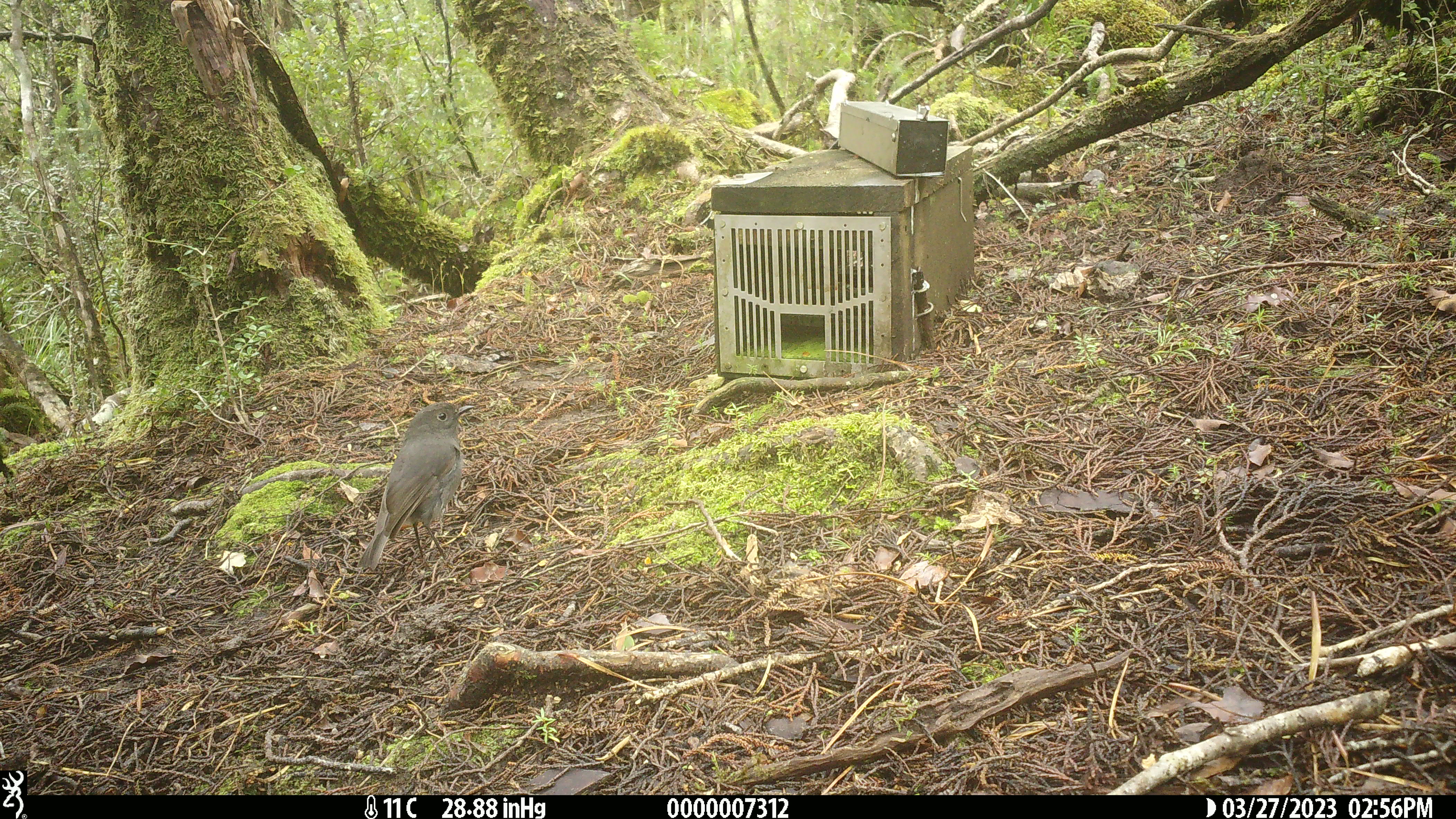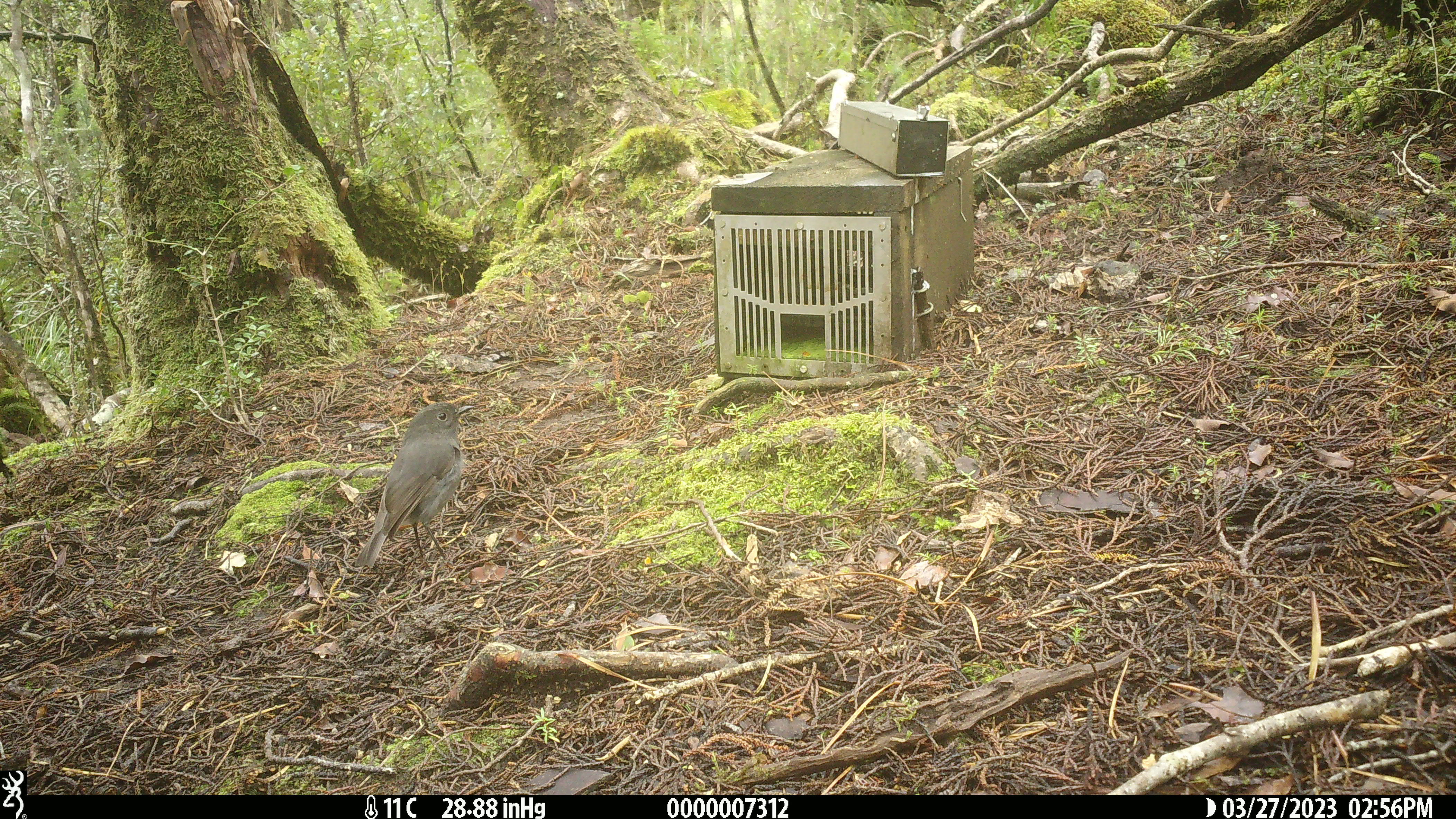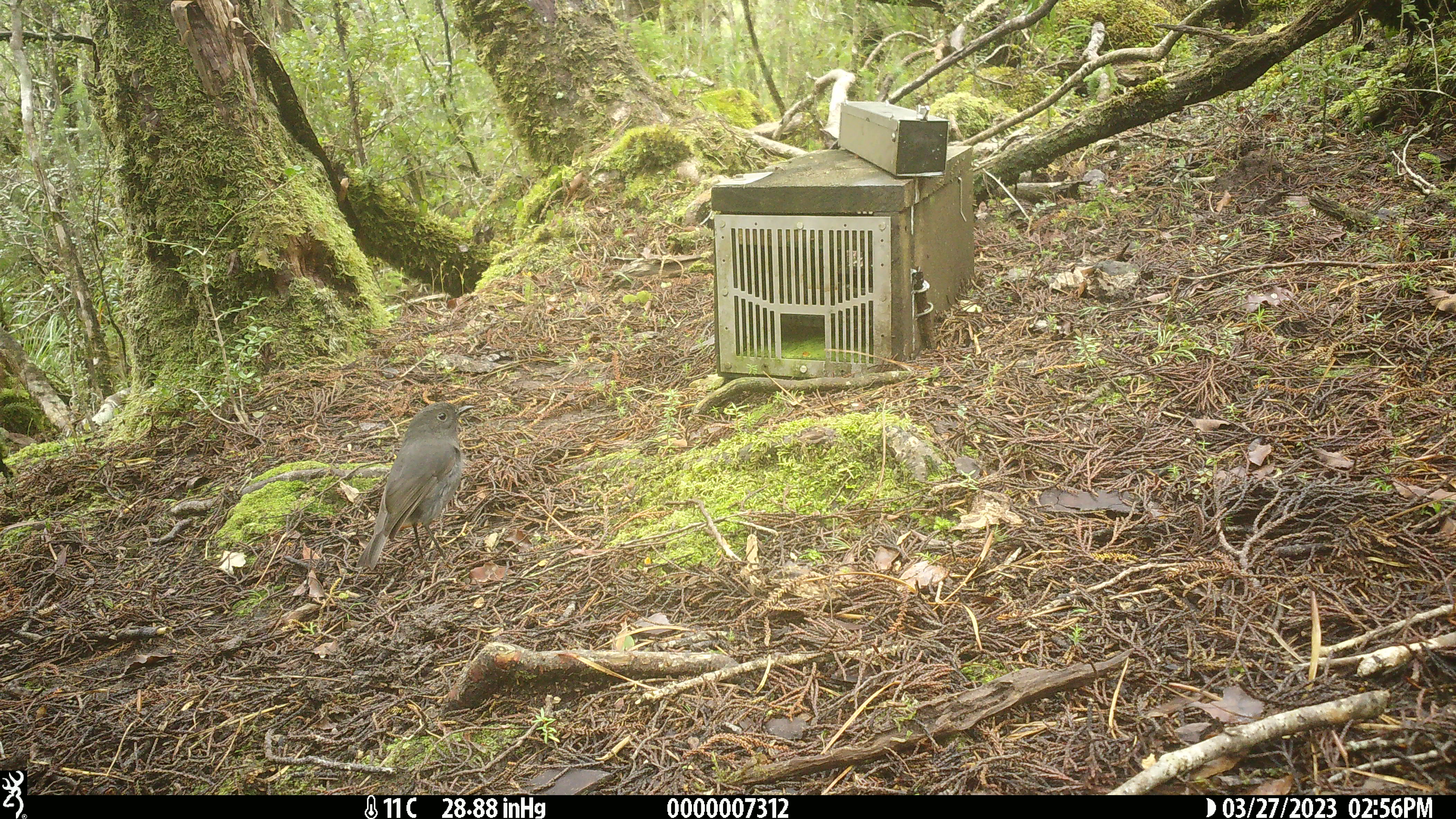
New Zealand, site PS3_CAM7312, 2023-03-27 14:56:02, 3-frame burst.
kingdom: Animalia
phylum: Chordata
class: Aves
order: Passeriformes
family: Petroicidae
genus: Petroica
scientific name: Petroica australis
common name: new zealand robin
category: robin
Robin (new zealand robin) (Petroica australis).